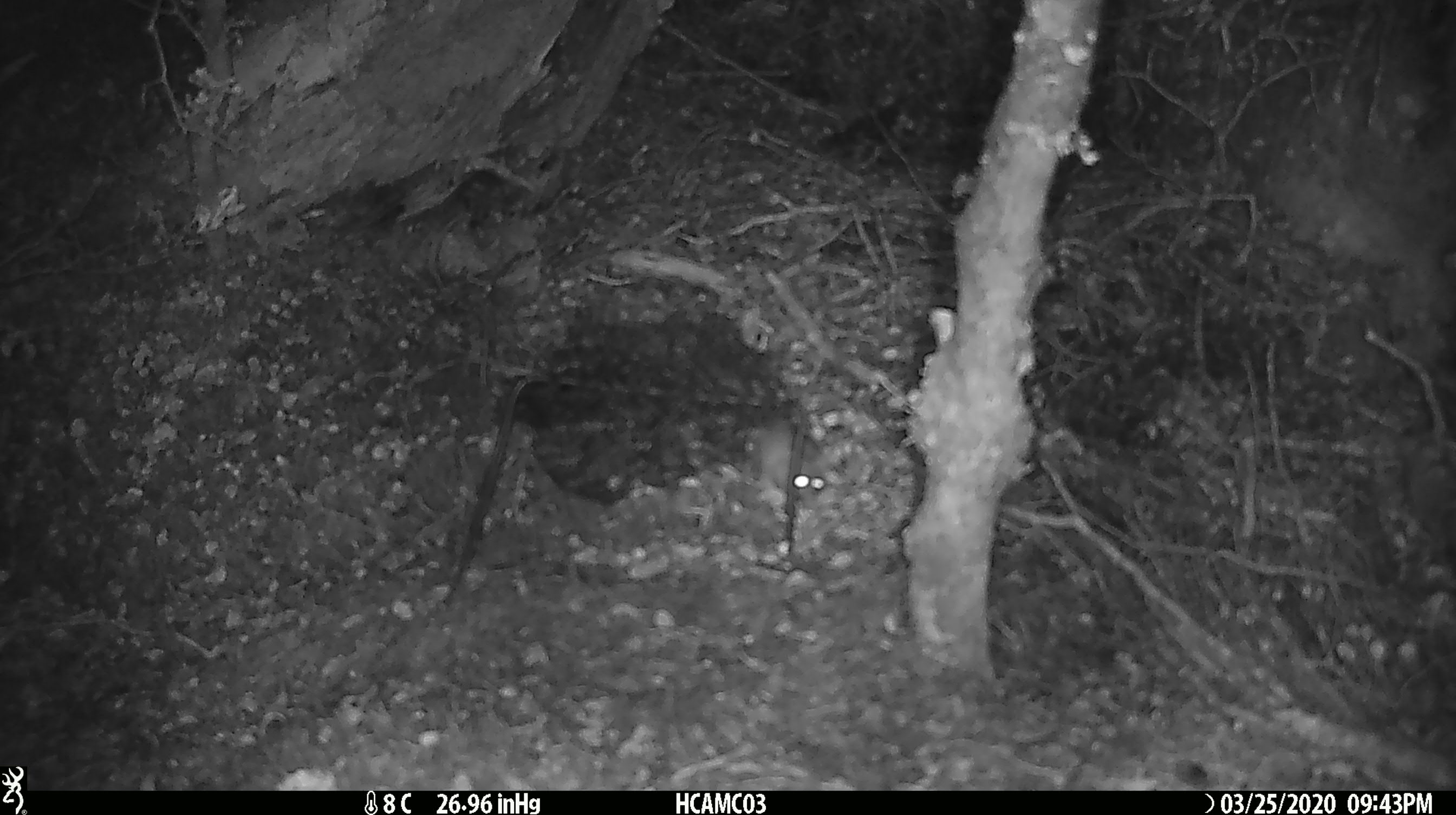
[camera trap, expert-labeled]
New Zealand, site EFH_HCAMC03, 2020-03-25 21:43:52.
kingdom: Animalia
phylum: Chordata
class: Mammalia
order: Rodentia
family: Muridae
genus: Mus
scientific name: Mus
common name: mouse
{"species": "mouse (Mus)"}